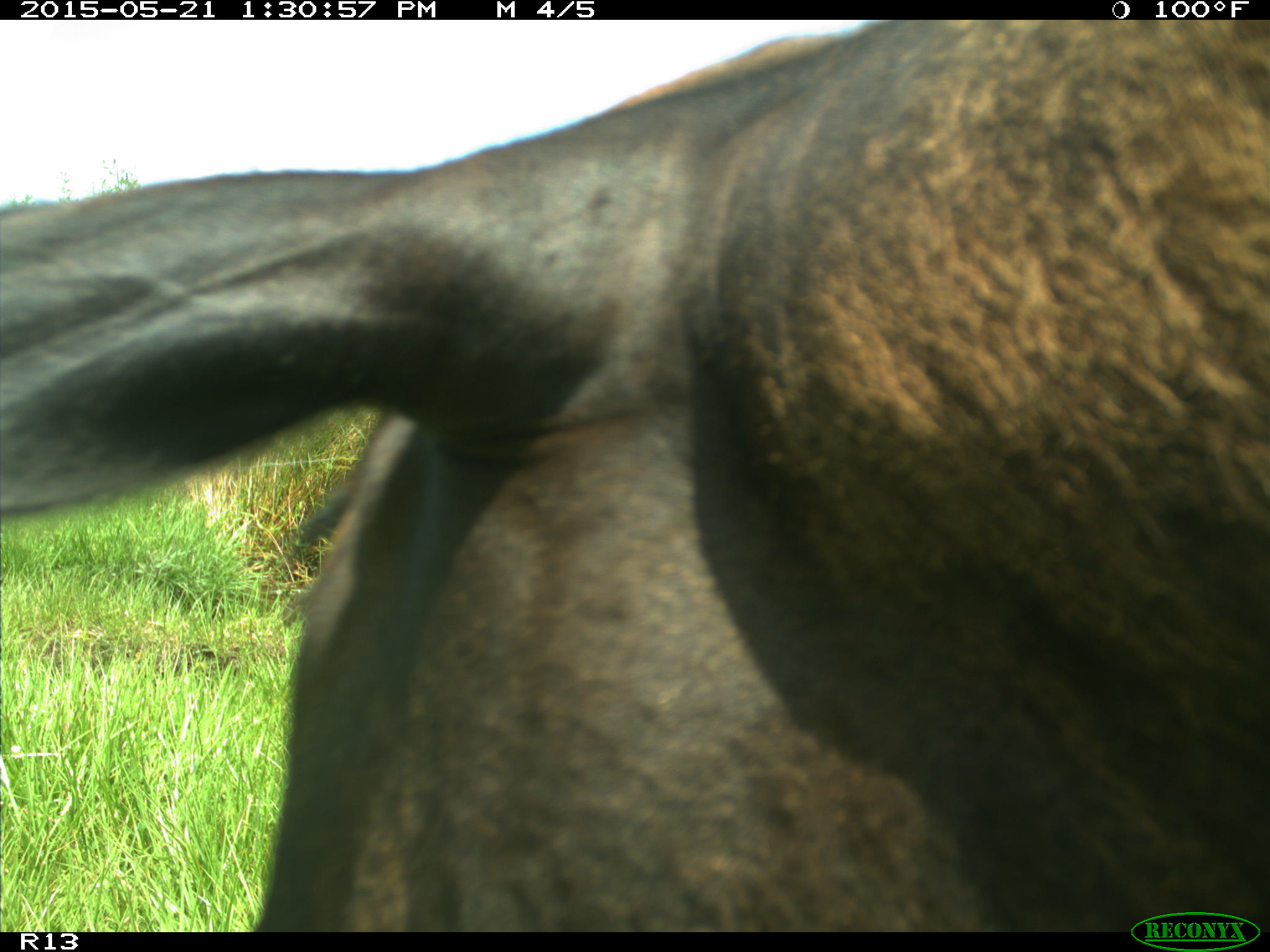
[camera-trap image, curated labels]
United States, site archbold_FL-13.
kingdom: Animalia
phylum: Chordata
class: Mammalia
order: Artiodactyla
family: Bovidae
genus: Bos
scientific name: Bos taurus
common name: domestic cow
Bos taurus (domestic cow).